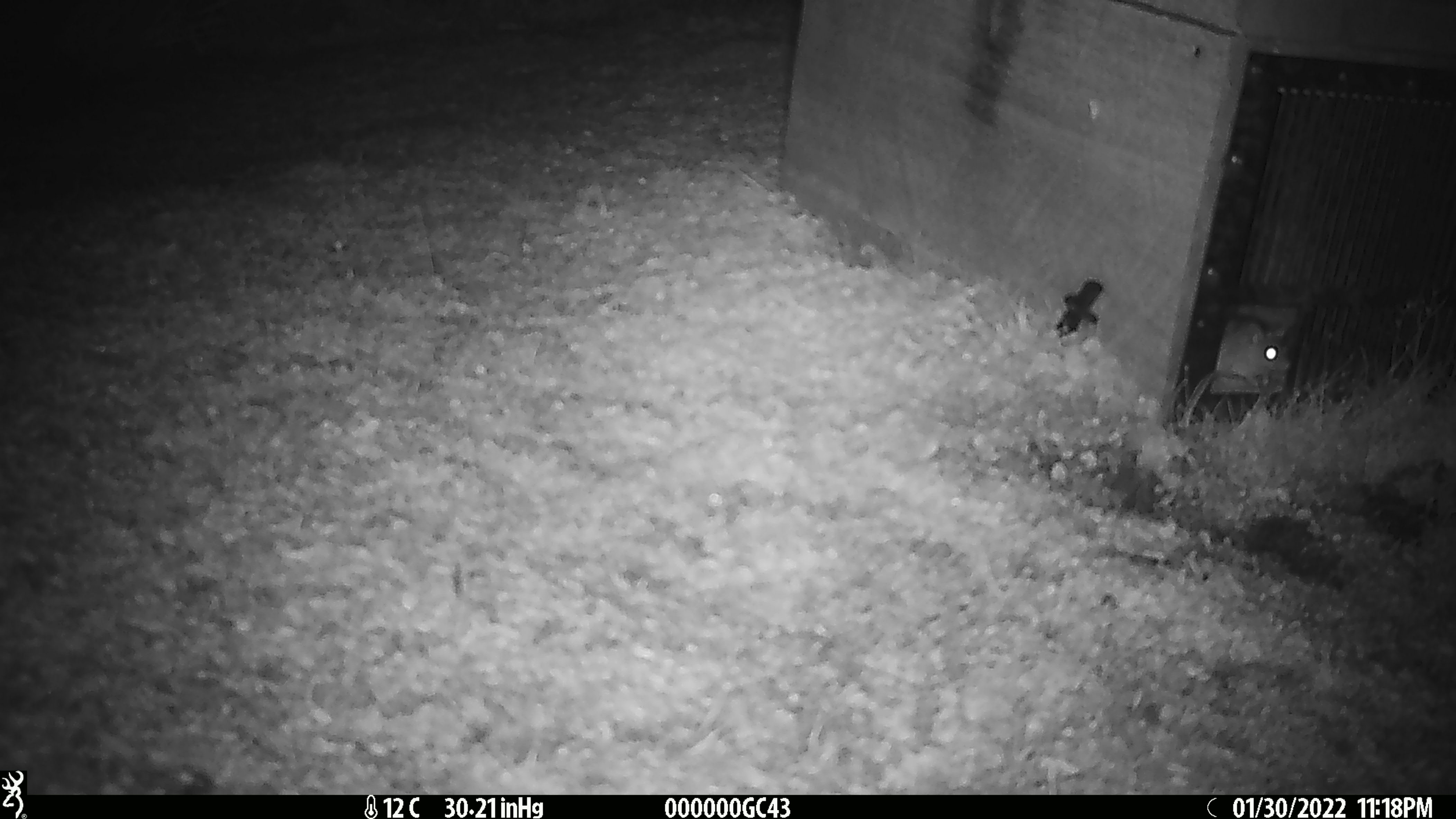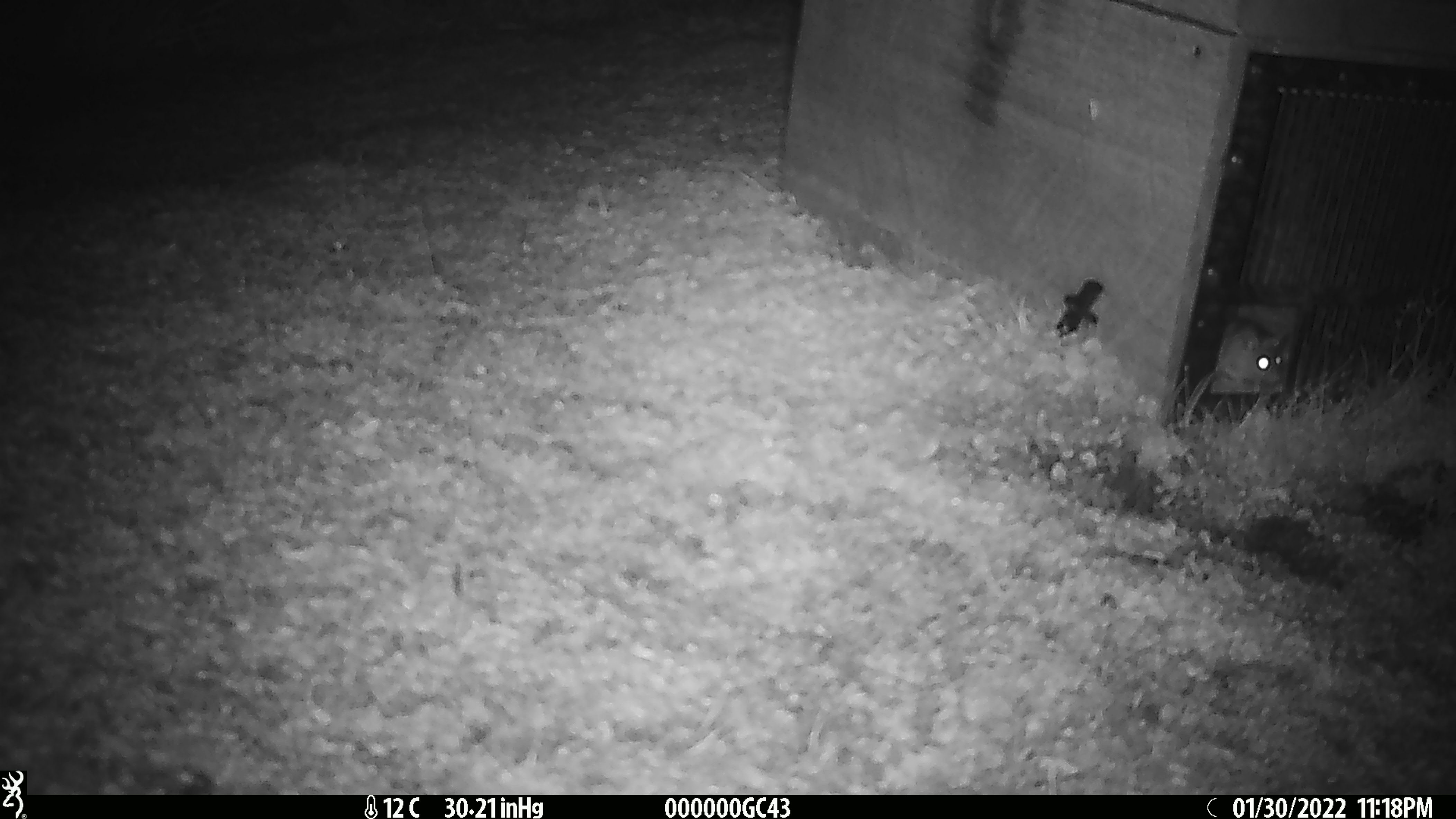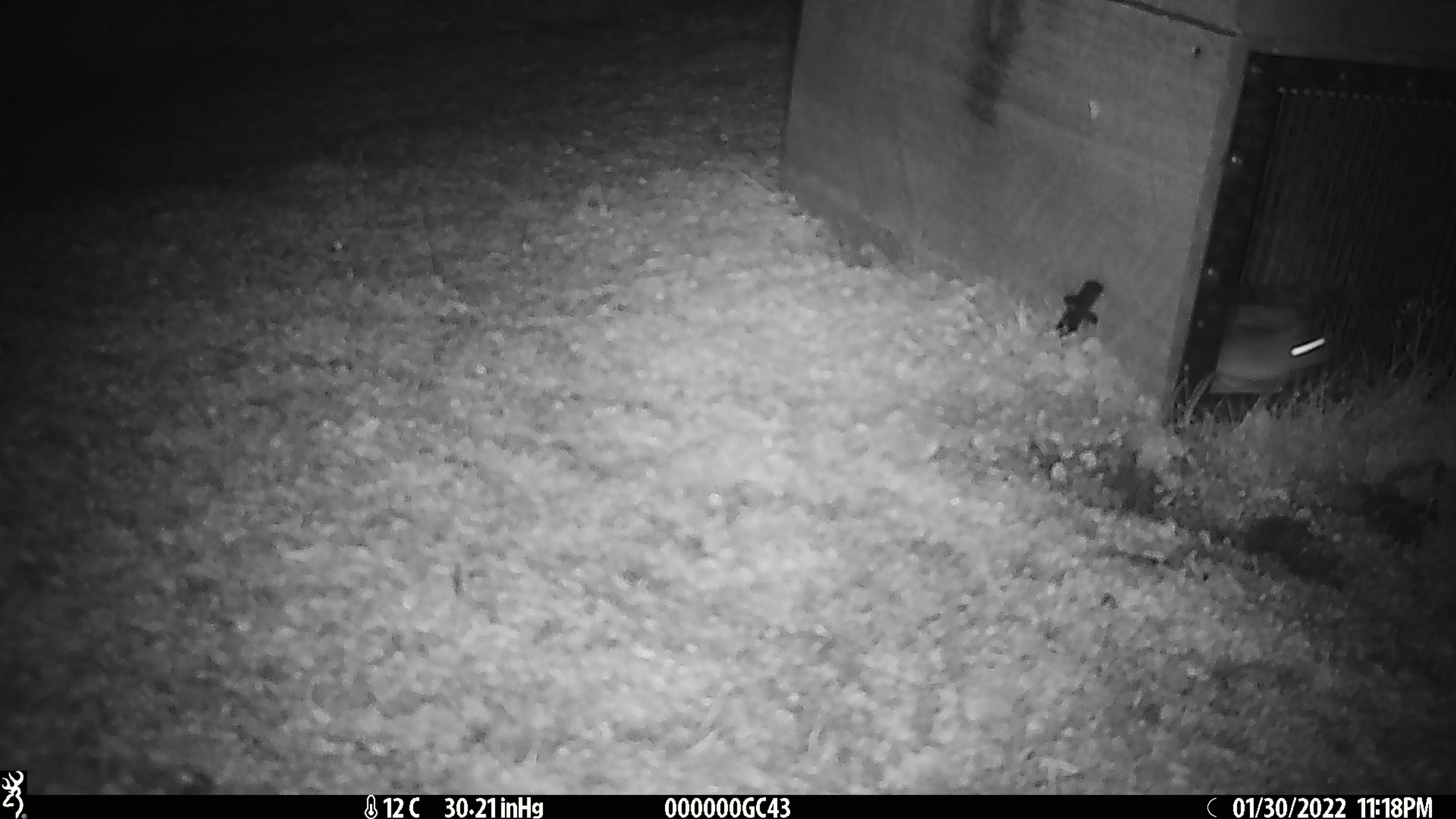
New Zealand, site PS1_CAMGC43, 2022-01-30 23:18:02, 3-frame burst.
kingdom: Animalia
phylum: Chordata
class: Mammalia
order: Rodentia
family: Muridae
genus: Mus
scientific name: Mus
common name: mouse